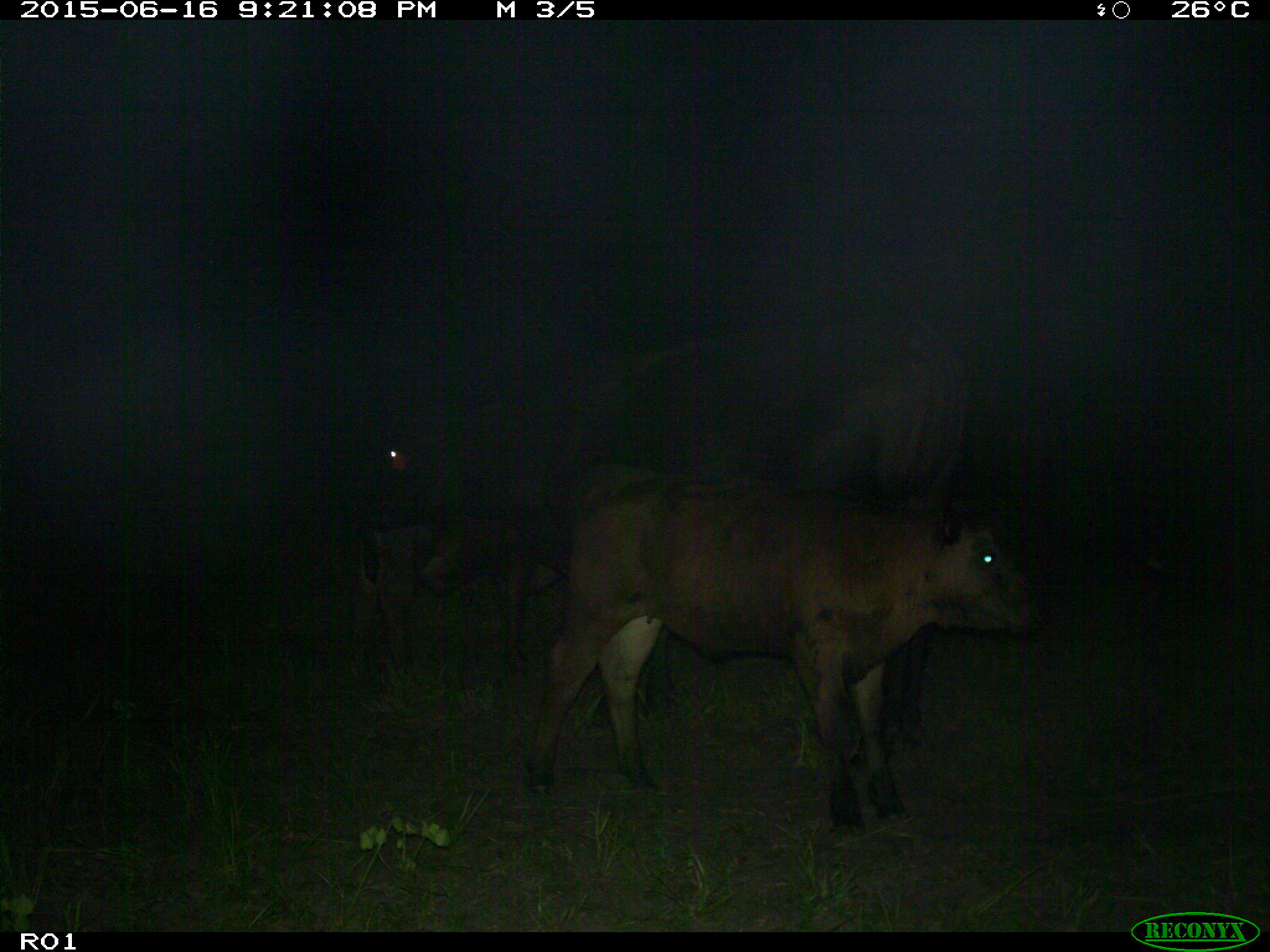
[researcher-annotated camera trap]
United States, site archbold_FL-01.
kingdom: Animalia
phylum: Chordata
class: Mammalia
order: Artiodactyla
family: Bovidae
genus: Bos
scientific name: Bos taurus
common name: domestic cow